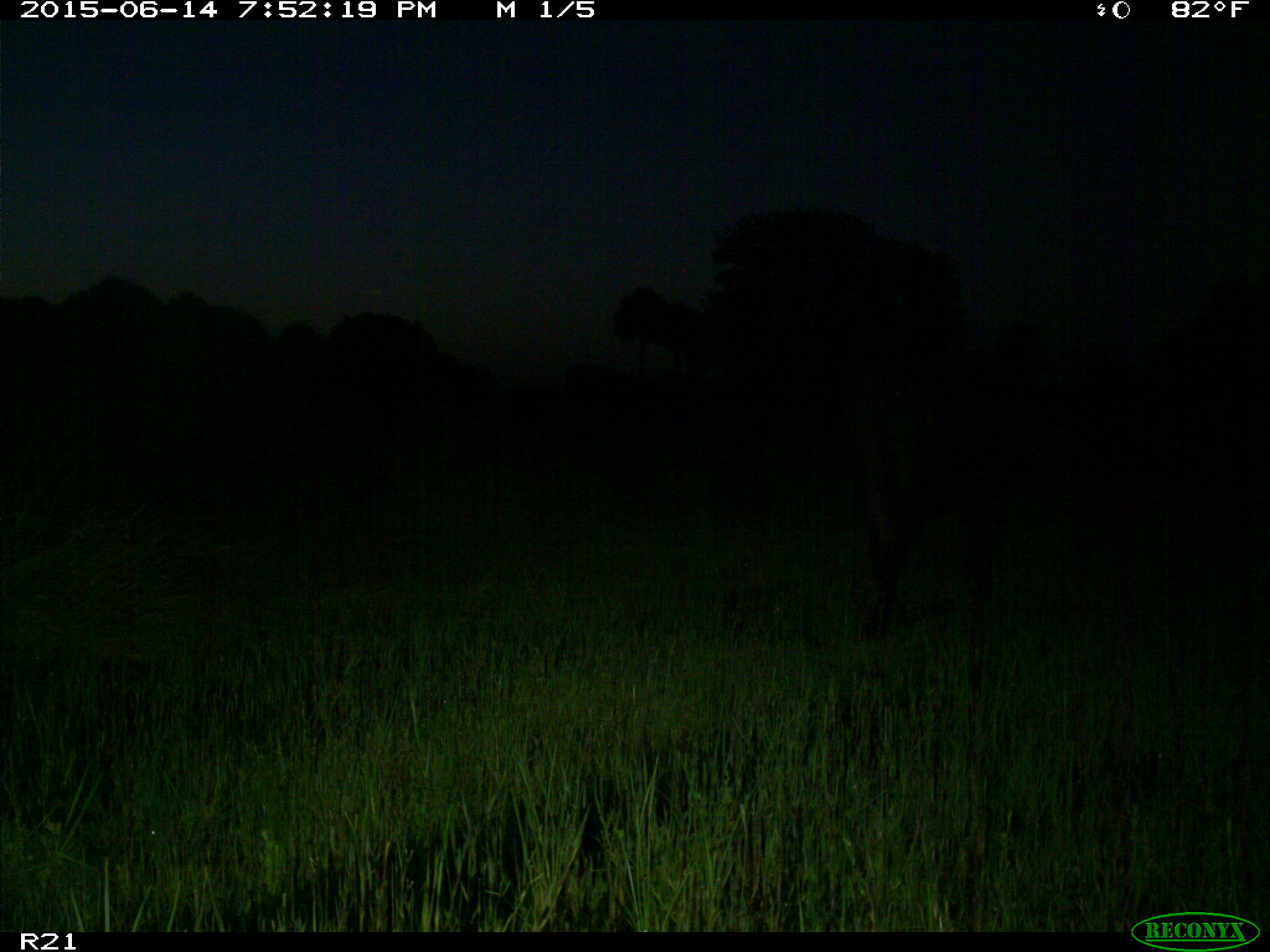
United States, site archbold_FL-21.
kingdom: Animalia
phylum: Chordata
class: Mammalia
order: Artiodactyla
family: Bovidae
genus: Bos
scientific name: Bos taurus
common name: domestic cow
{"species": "Bos taurus (domestic cow)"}